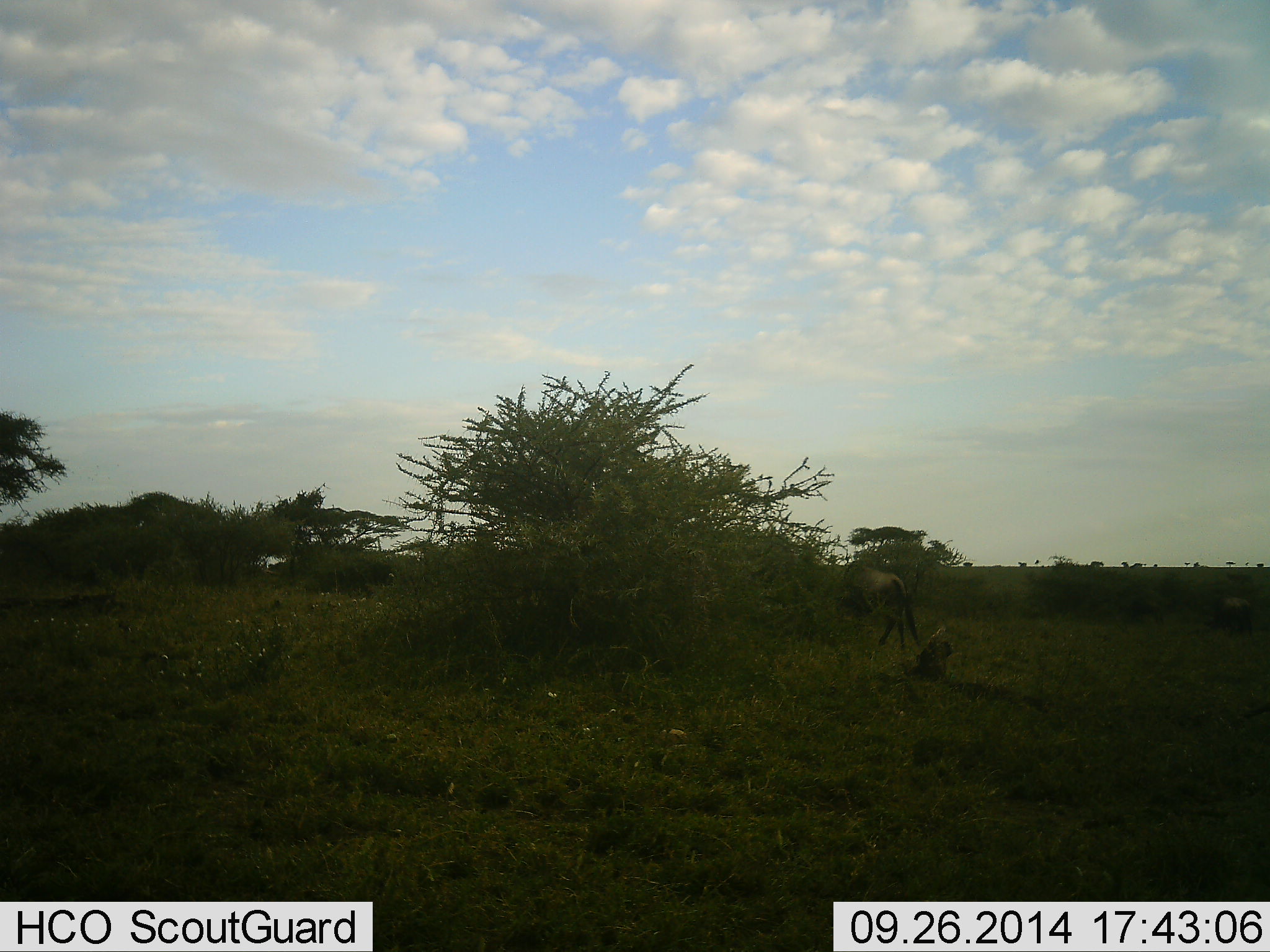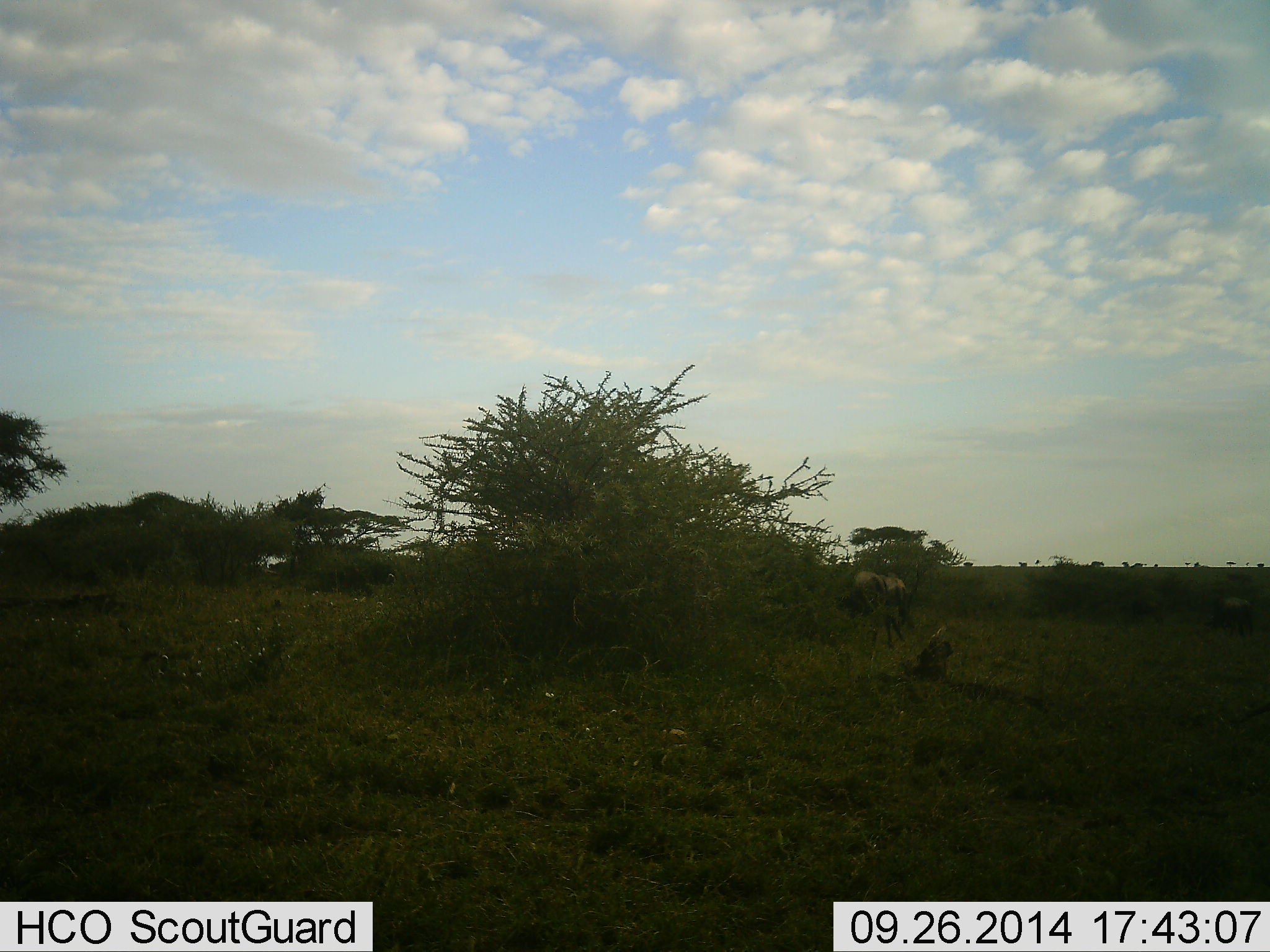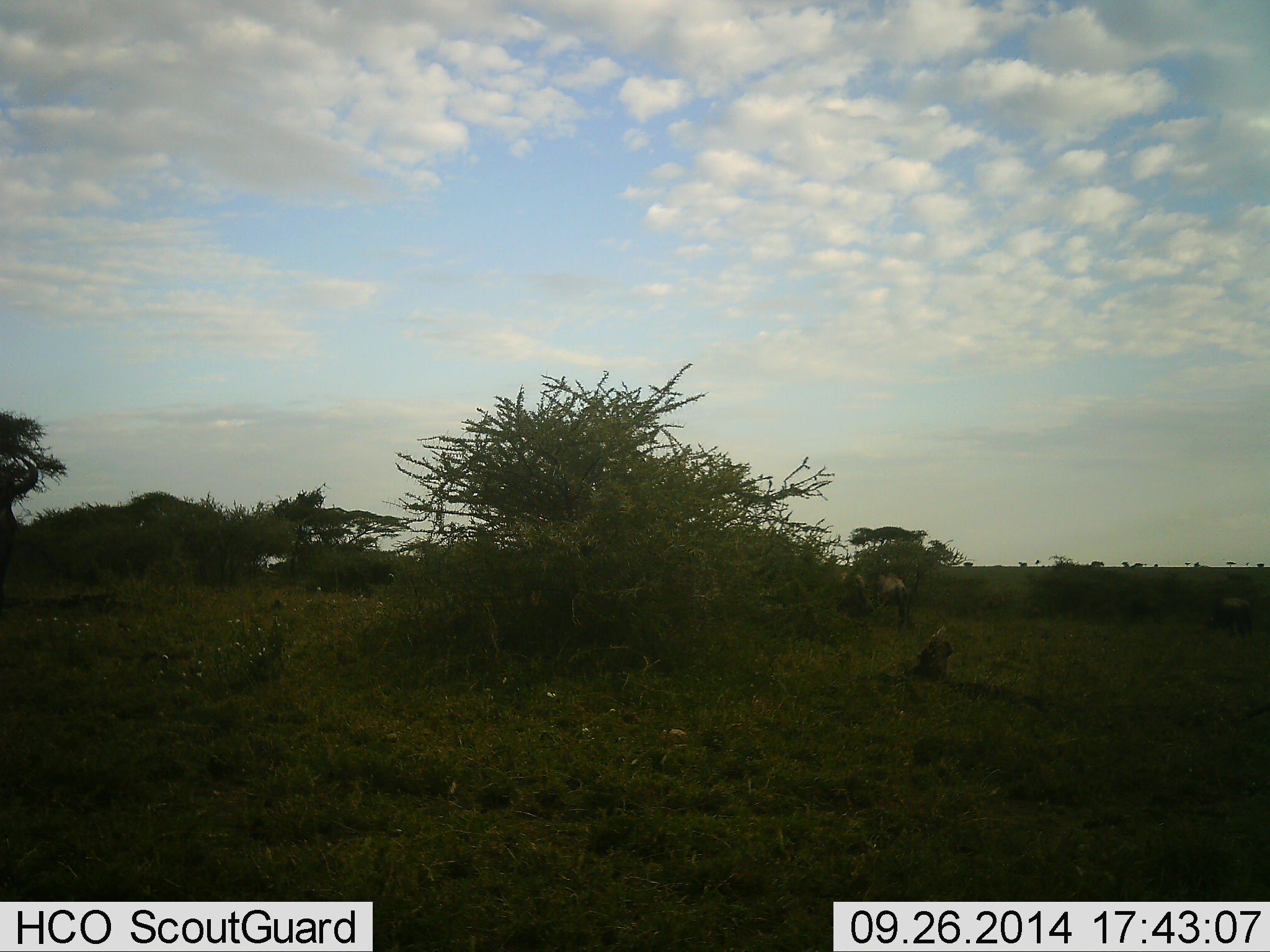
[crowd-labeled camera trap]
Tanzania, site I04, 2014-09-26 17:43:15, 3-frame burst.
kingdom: Animalia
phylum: Chordata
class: Mammalia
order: Artiodactyla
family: Bovidae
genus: Connochaetes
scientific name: Connochaetes taurinus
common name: blue wildebeest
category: wildebeest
Wildebeest (blue wildebeest) (Connochaetes taurinus), count 3. Behavior (volunteer vote fractions): standing 30%, resting 0%, moving 90%, interacting 0%. Young present (vote fraction): 0%. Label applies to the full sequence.